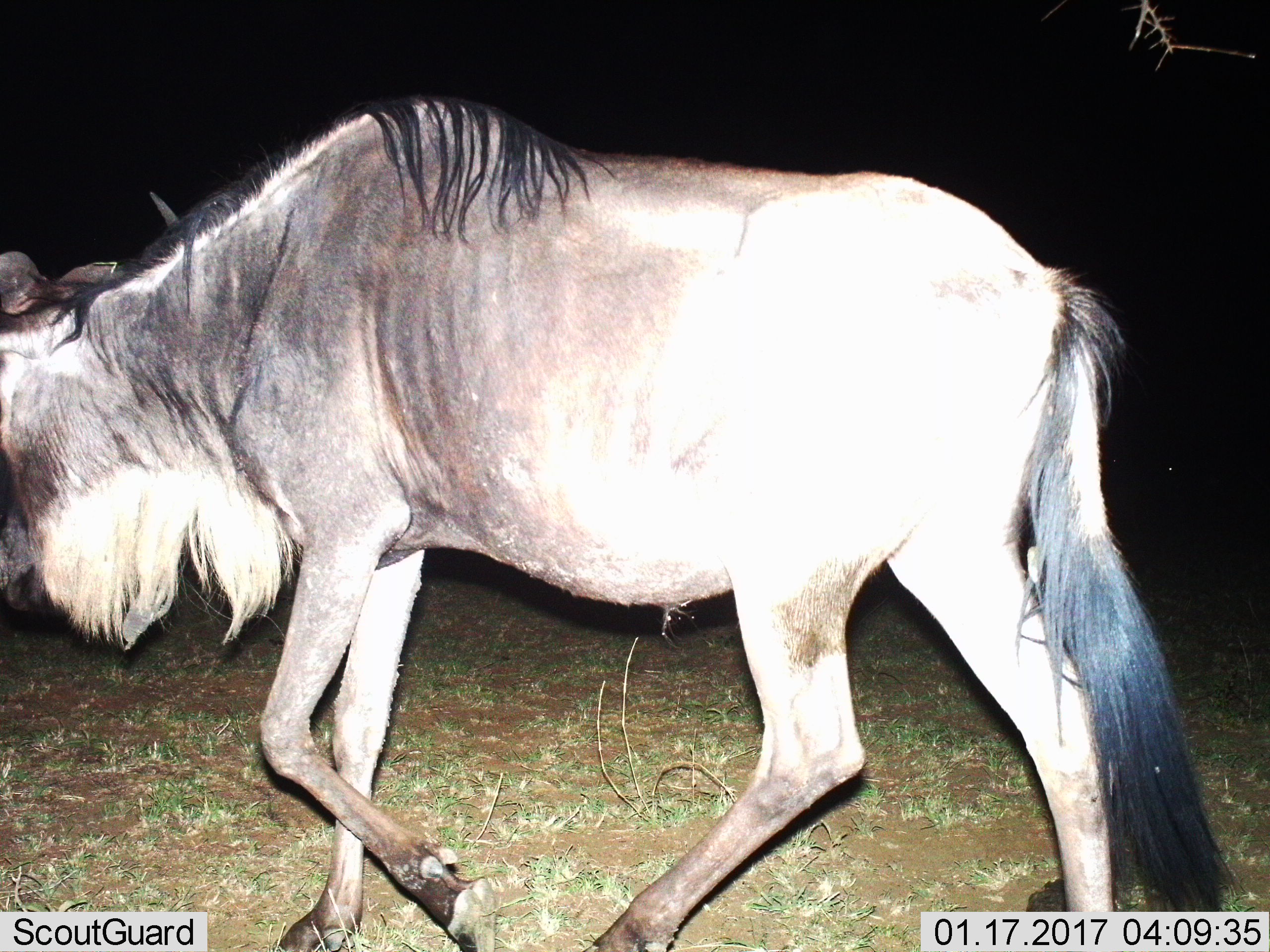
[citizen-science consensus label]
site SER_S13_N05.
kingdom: Animalia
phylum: Chordata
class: Mammalia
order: Artiodactyla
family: Bovidae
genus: Connochaetes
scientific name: Connochaetes taurinus taurinus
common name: blue wildebeest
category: wildebeestblue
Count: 1.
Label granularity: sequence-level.